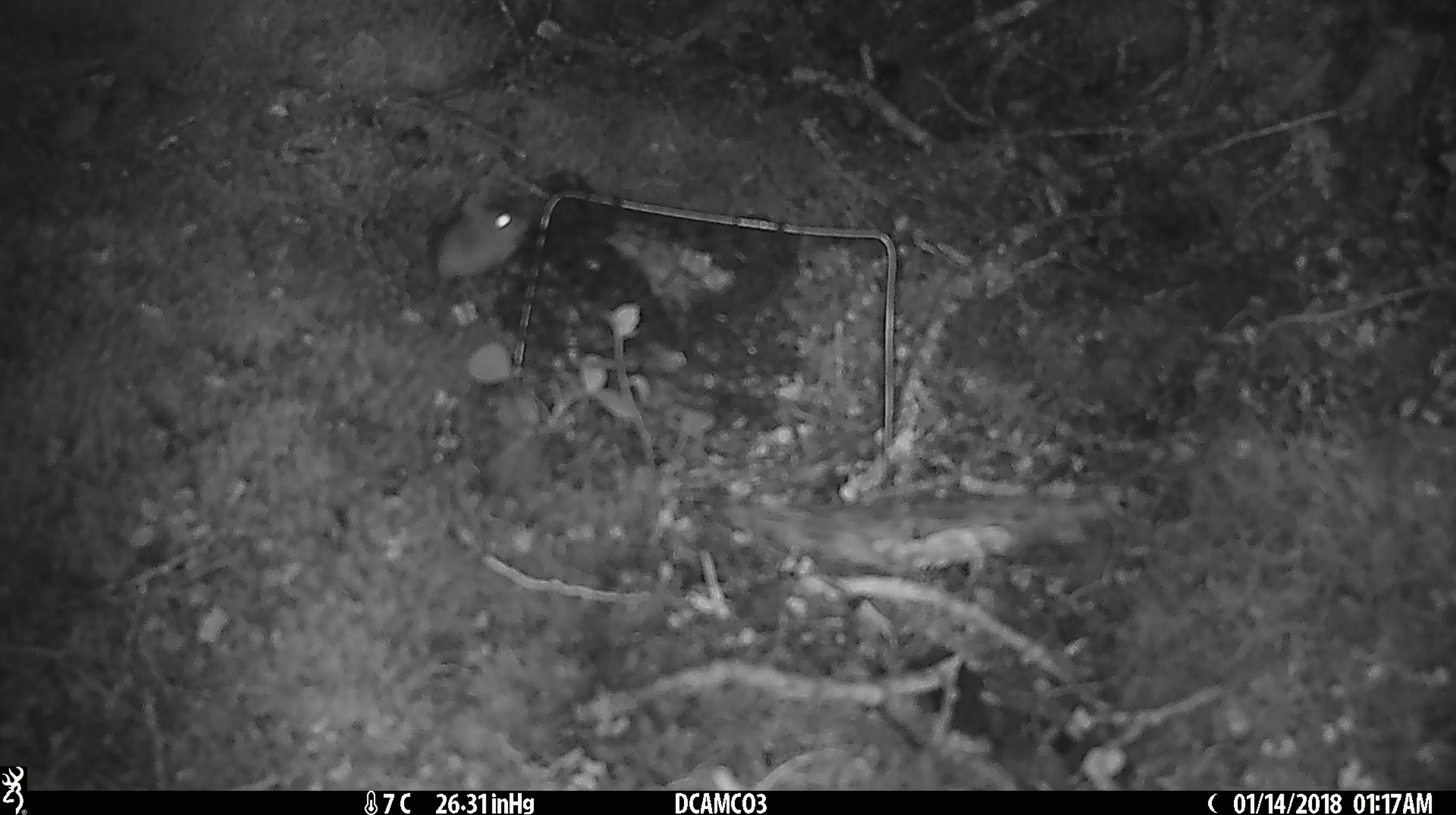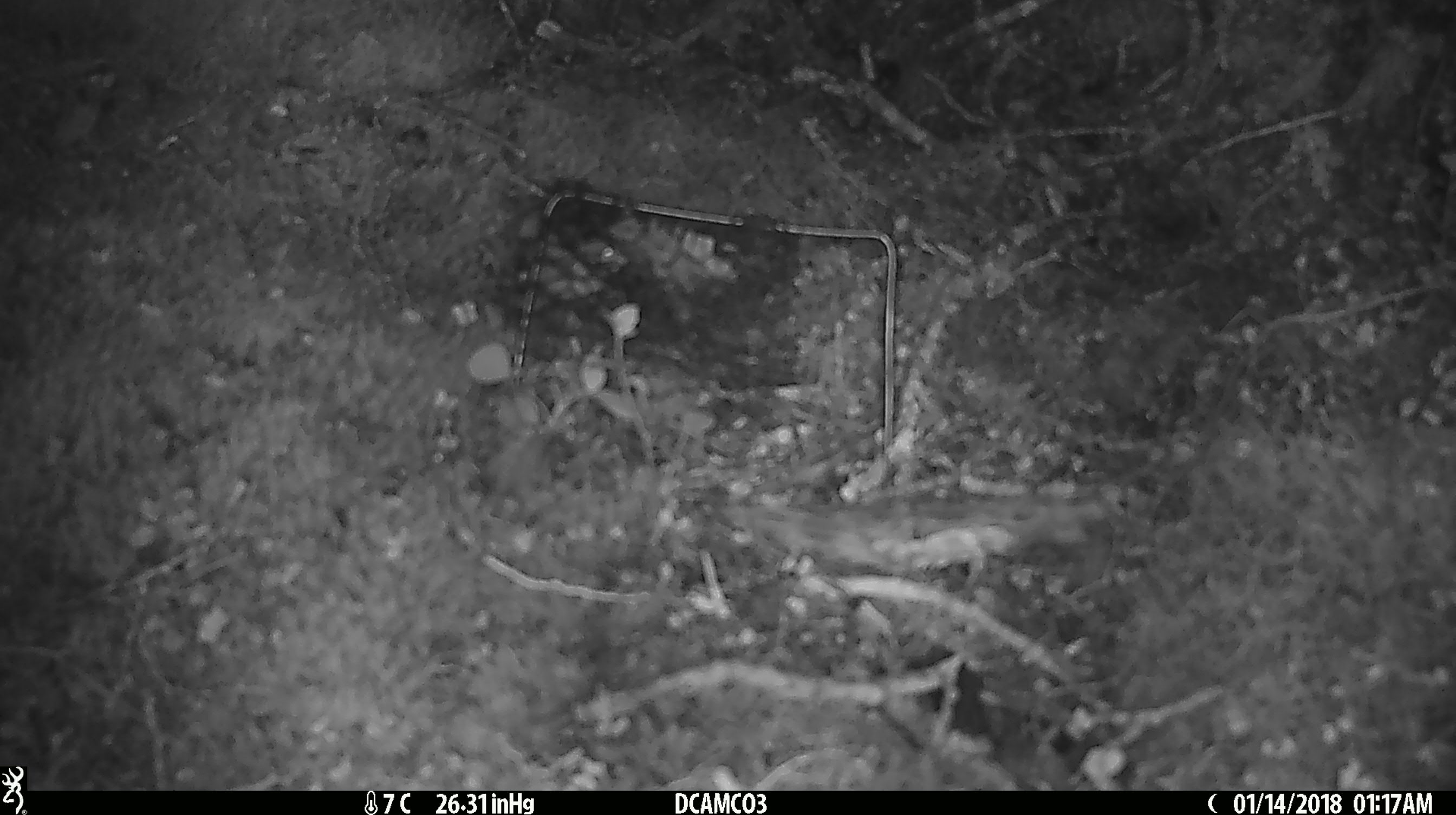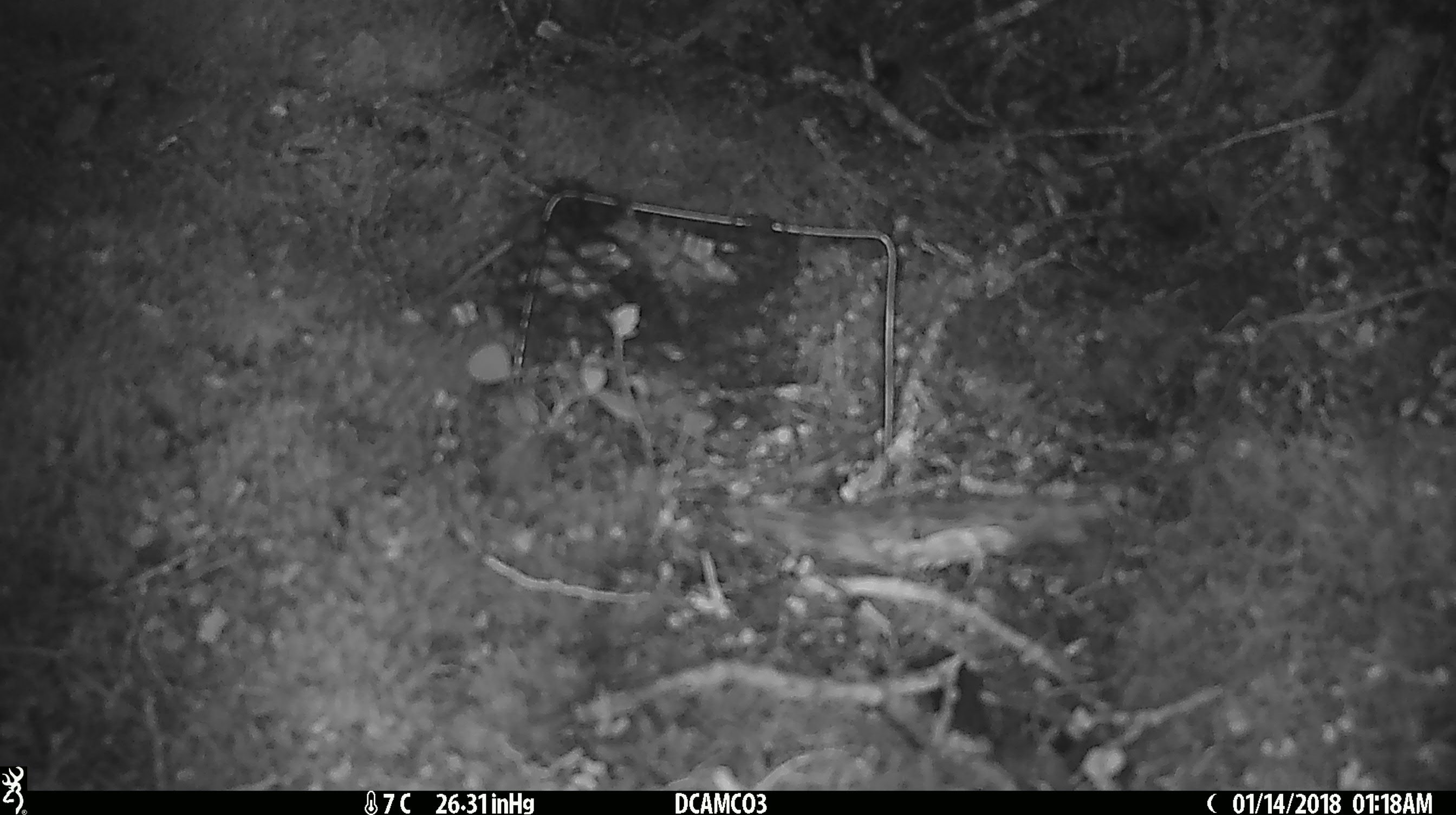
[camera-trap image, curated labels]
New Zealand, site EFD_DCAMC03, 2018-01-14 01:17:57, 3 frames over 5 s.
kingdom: Animalia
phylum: Chordata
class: Mammalia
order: Rodentia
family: Muridae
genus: Mus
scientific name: Mus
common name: mouse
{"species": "mouse (Mus)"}